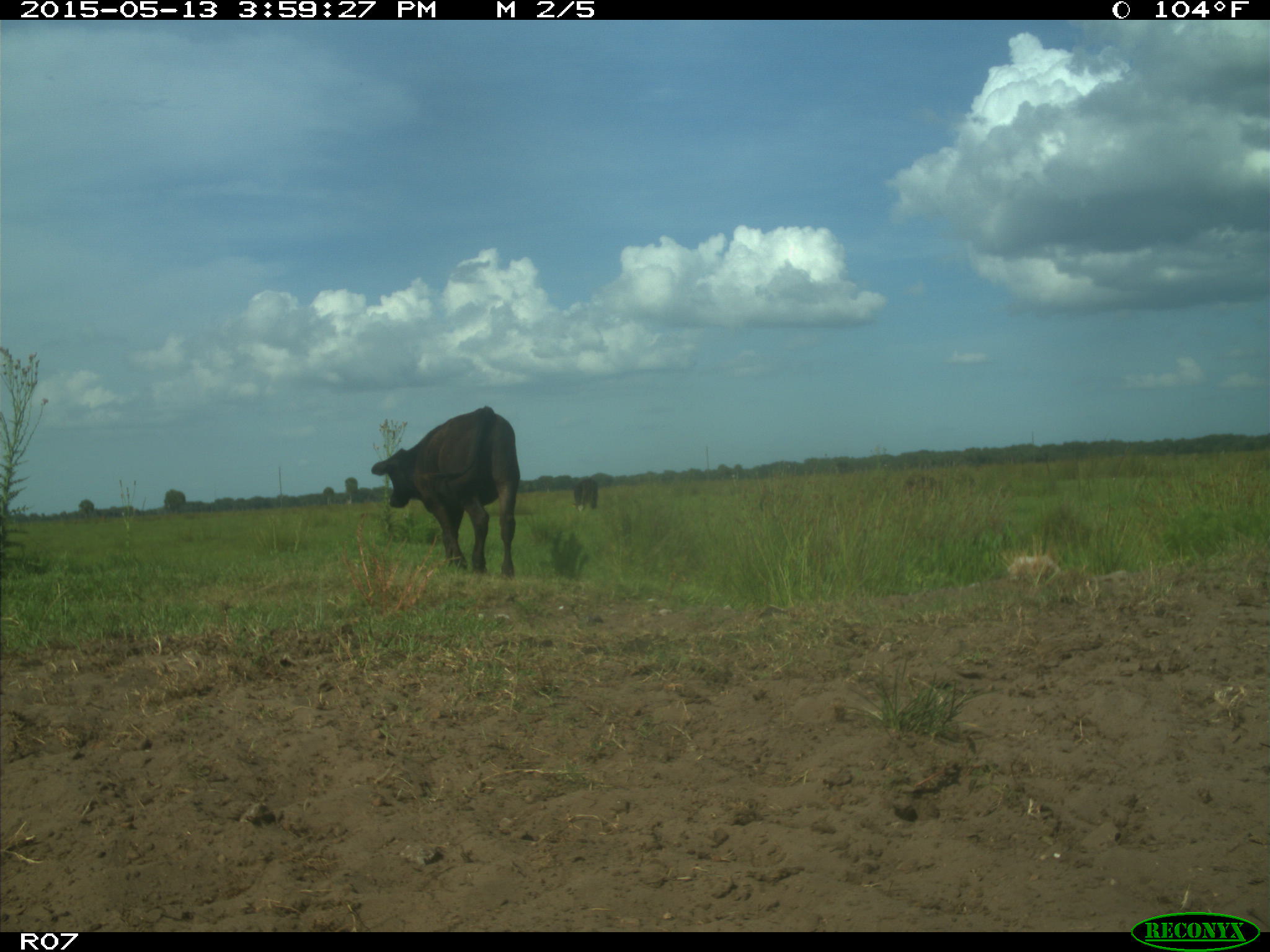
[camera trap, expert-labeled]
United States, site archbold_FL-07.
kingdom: Animalia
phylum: Chordata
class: Mammalia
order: Artiodactyla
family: Bovidae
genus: Bos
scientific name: Bos taurus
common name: domestic cow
Bos taurus (domestic cow).